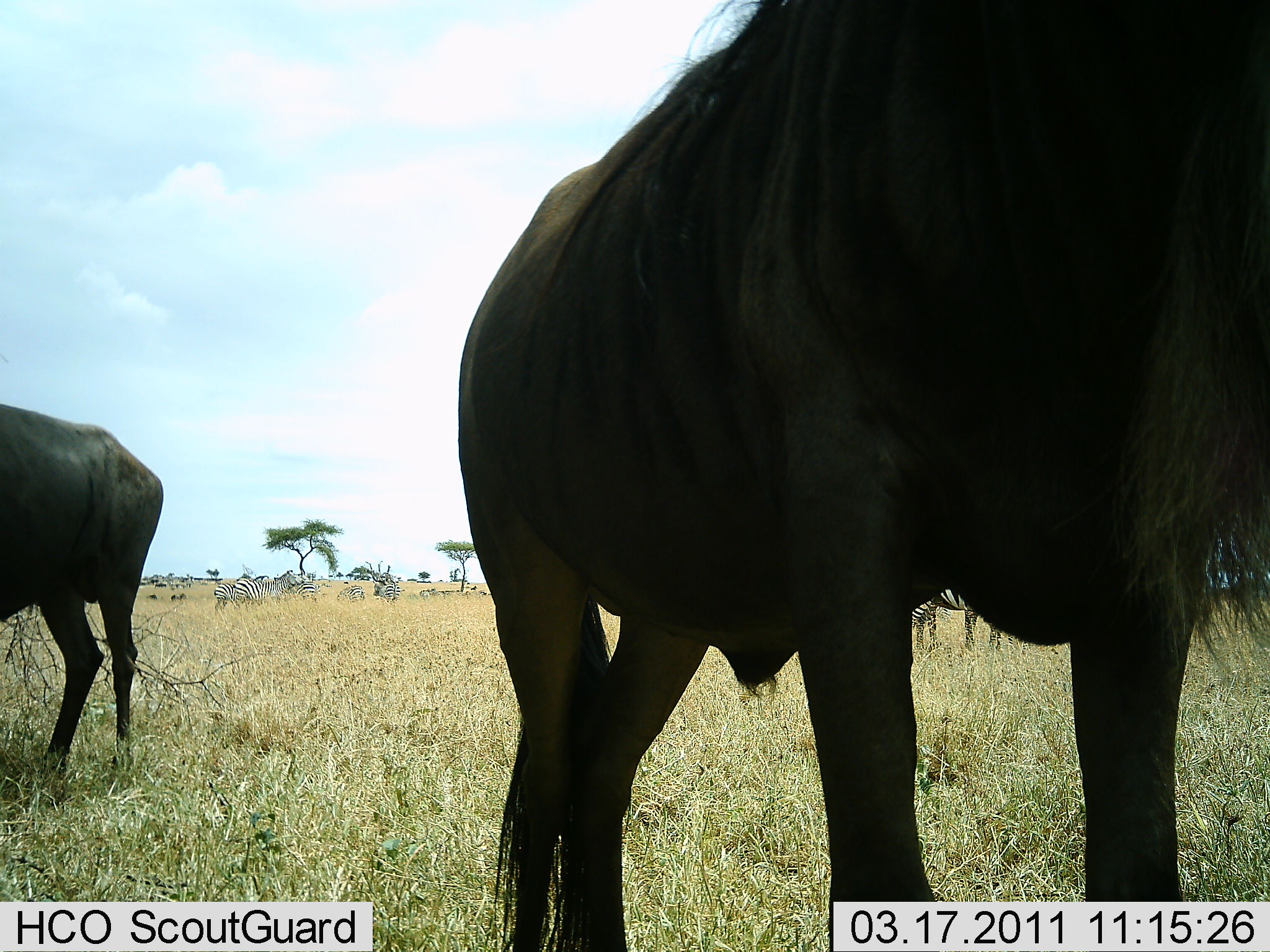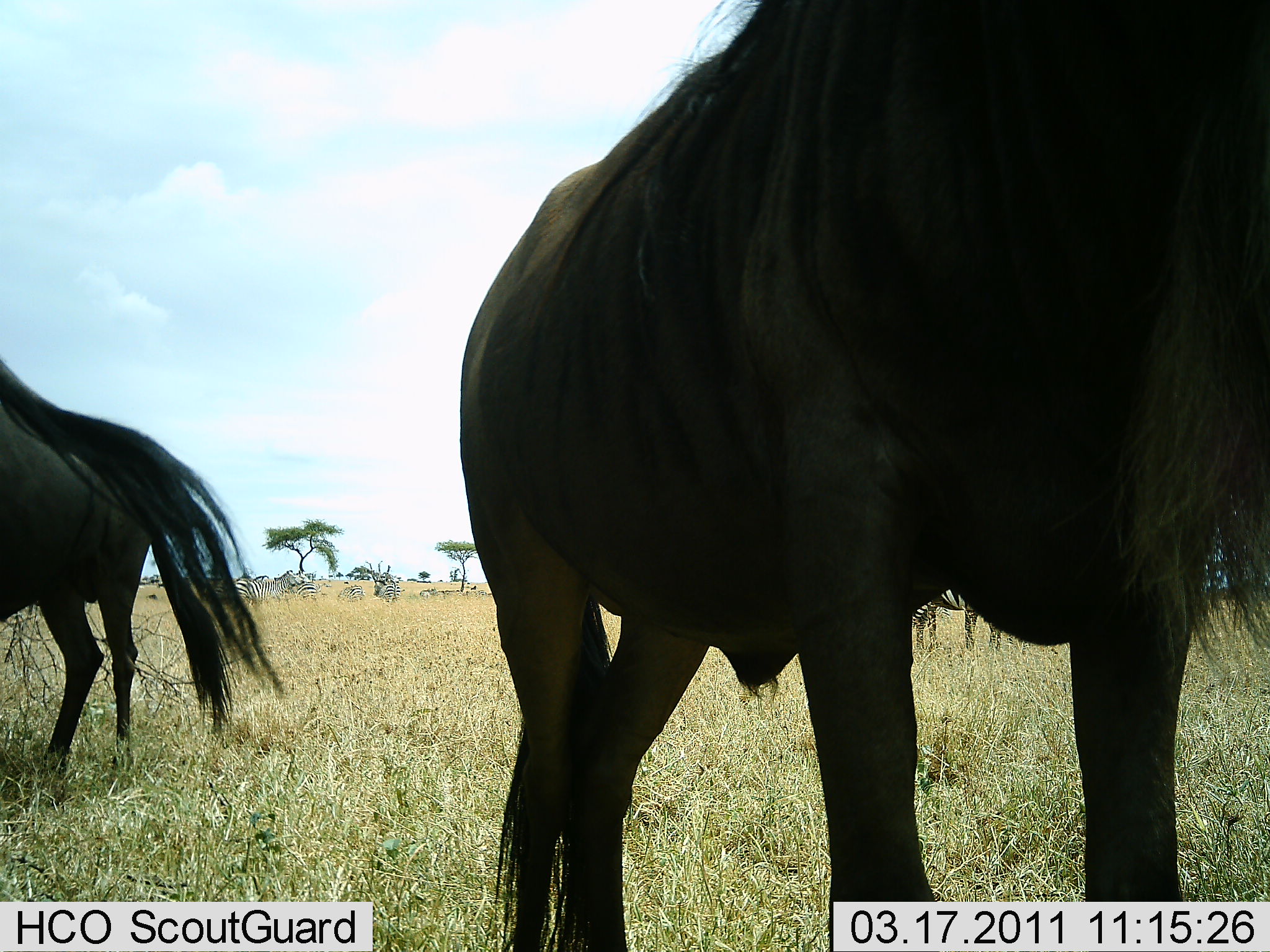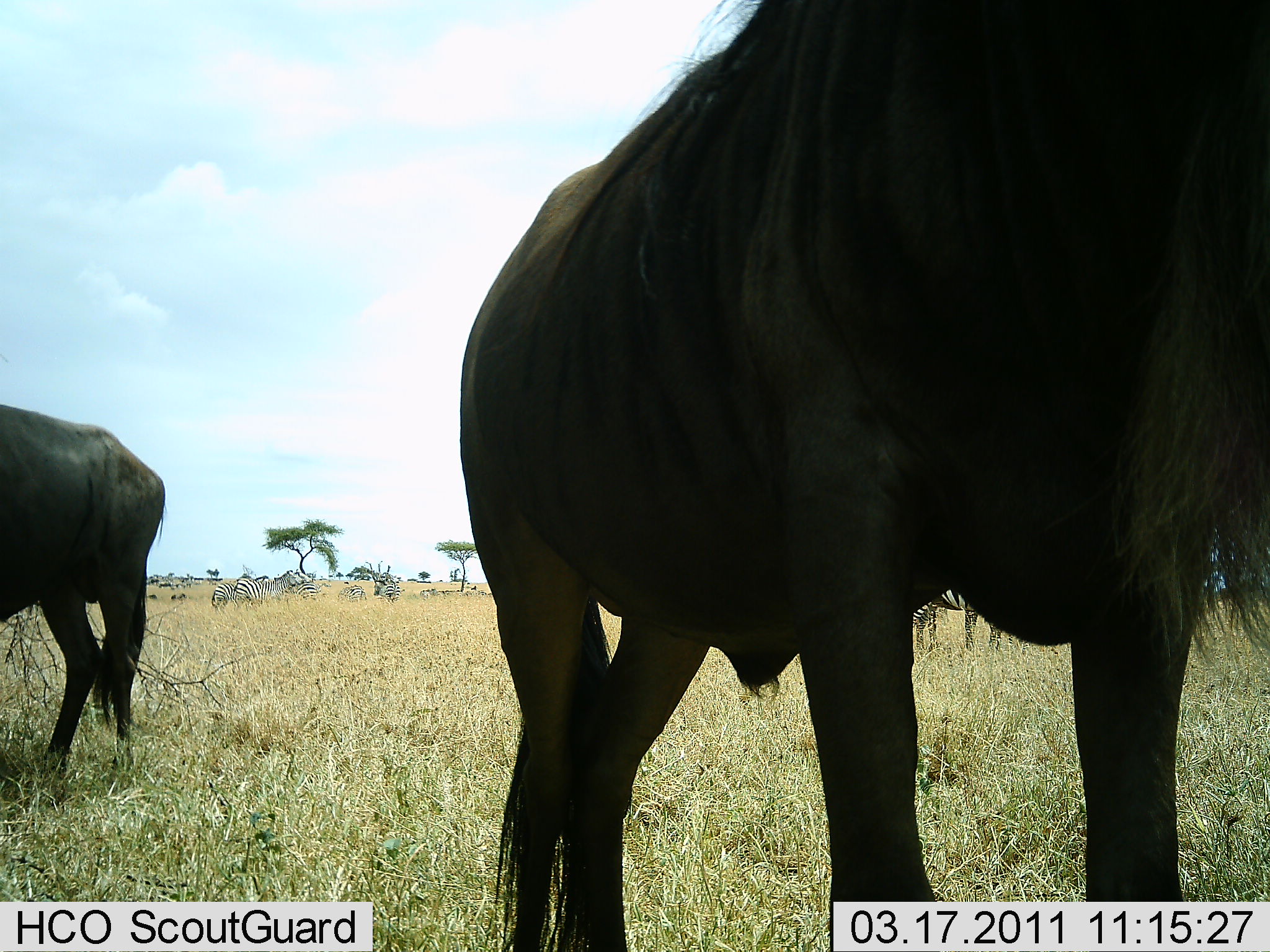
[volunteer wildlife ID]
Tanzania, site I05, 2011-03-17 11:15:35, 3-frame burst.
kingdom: Animalia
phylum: Chordata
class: Mammalia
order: Artiodactyla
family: Bovidae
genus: Connochaetes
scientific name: Connochaetes taurinus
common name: blue wildebeest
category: wildebeest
Wildebeest (blue wildebeest) (Connochaetes taurinus), count 2. Behavior (volunteer vote fractions): standing 96%, resting 4%, moving 0%, interacting 0%. Young present (vote fraction): 0%. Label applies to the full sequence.